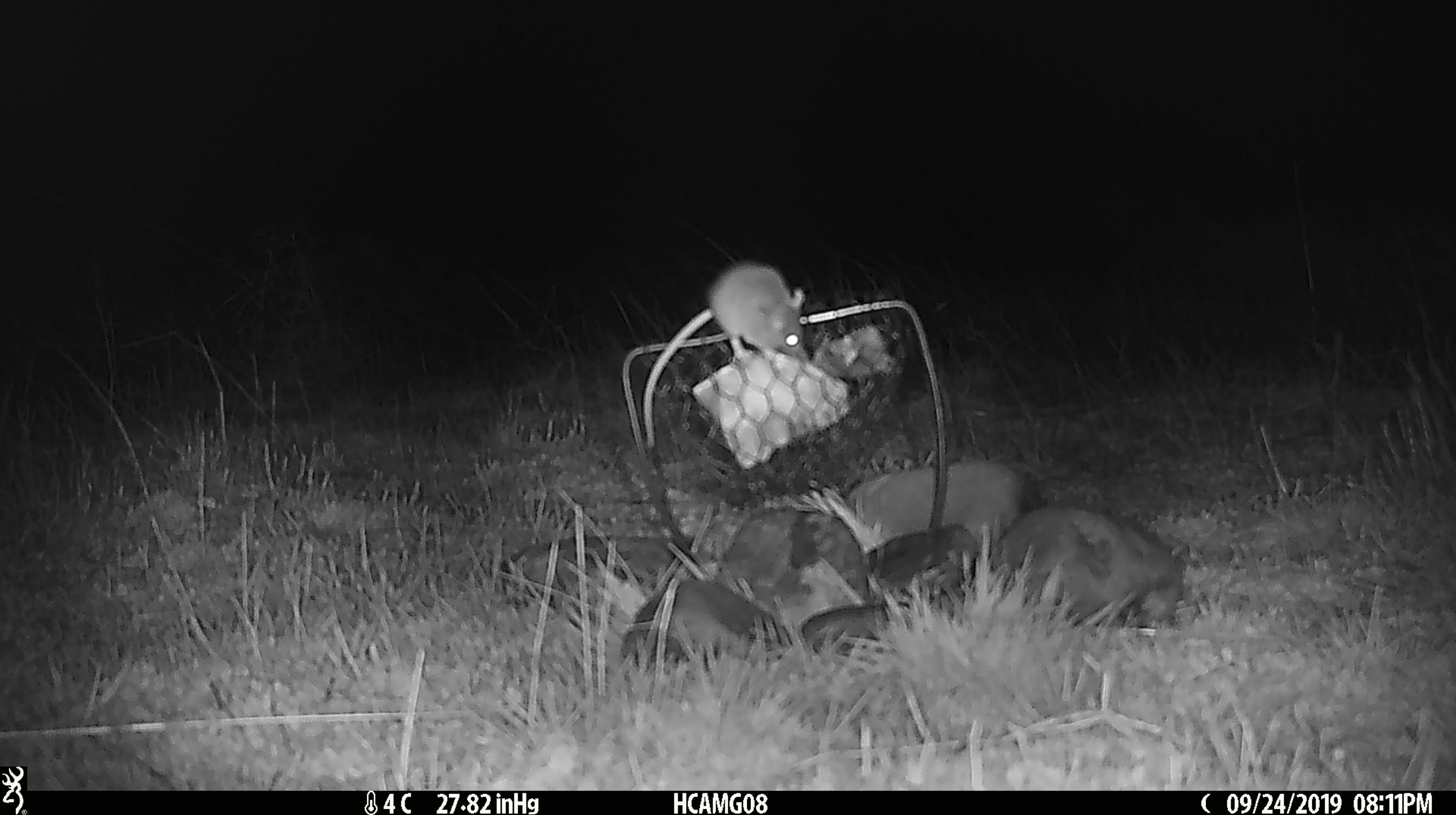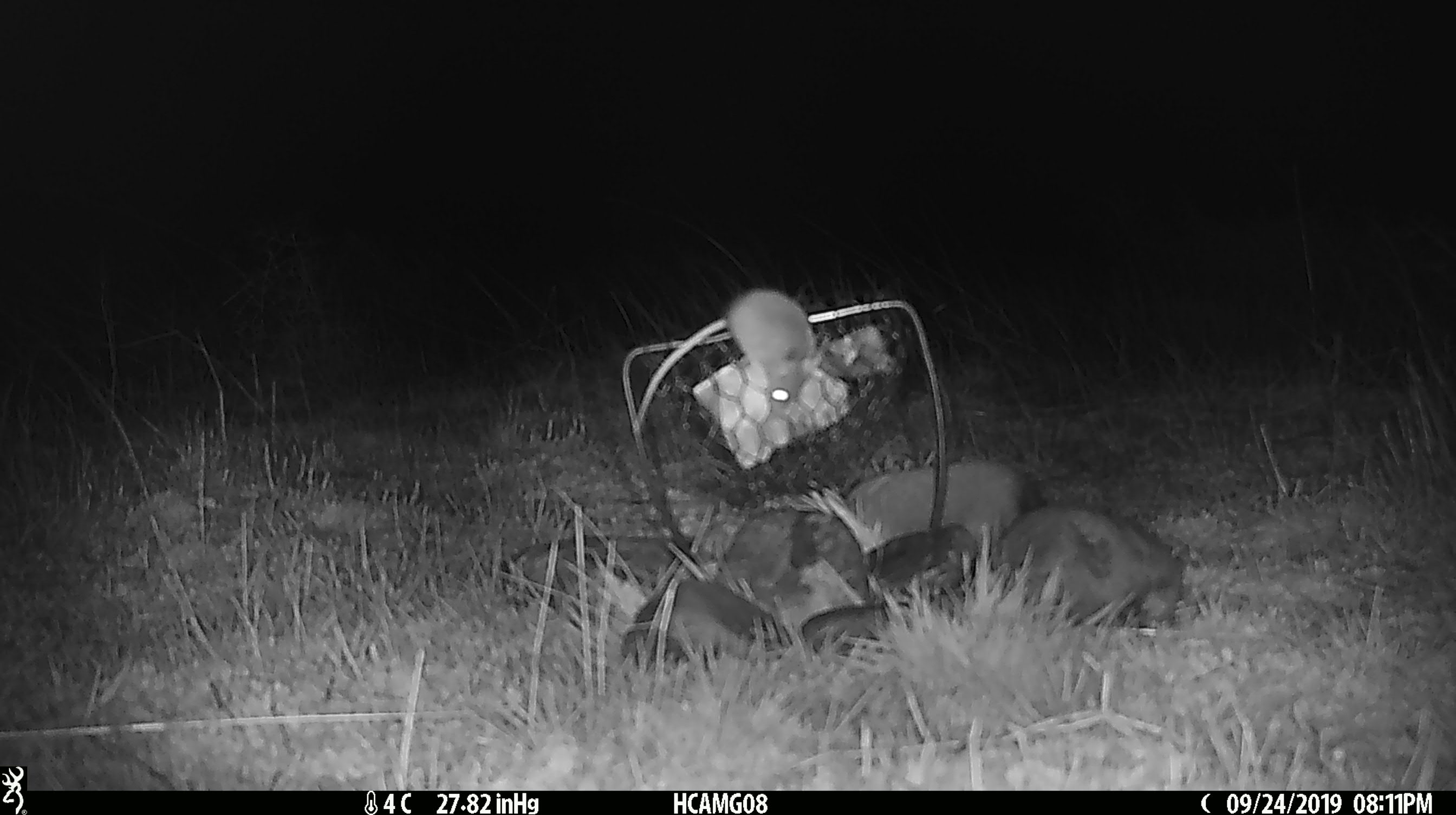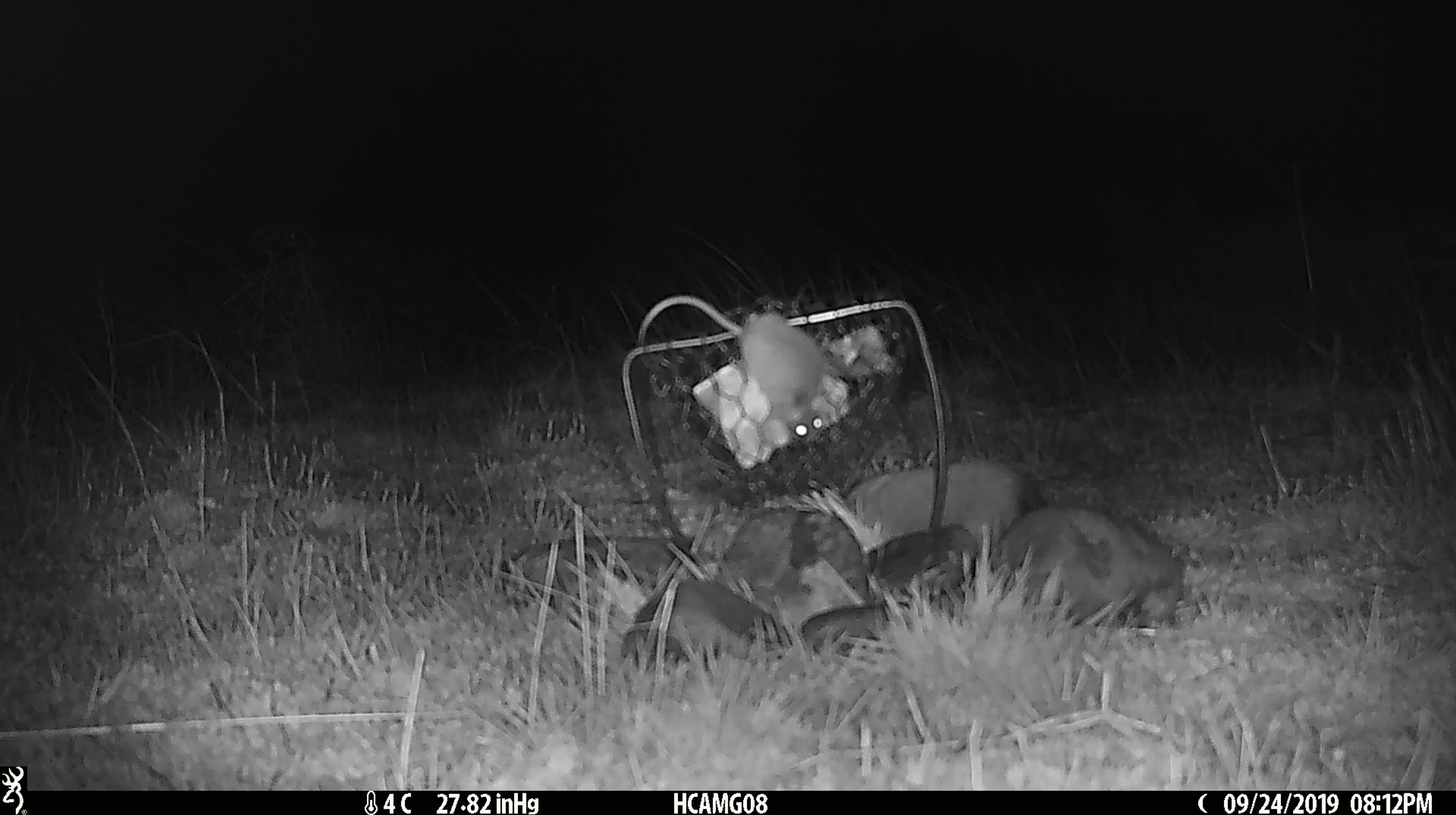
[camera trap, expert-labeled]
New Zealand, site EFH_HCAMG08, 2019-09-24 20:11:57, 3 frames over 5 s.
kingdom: Animalia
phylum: Chordata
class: Mammalia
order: Rodentia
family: Muridae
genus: Mus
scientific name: Mus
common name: mouse